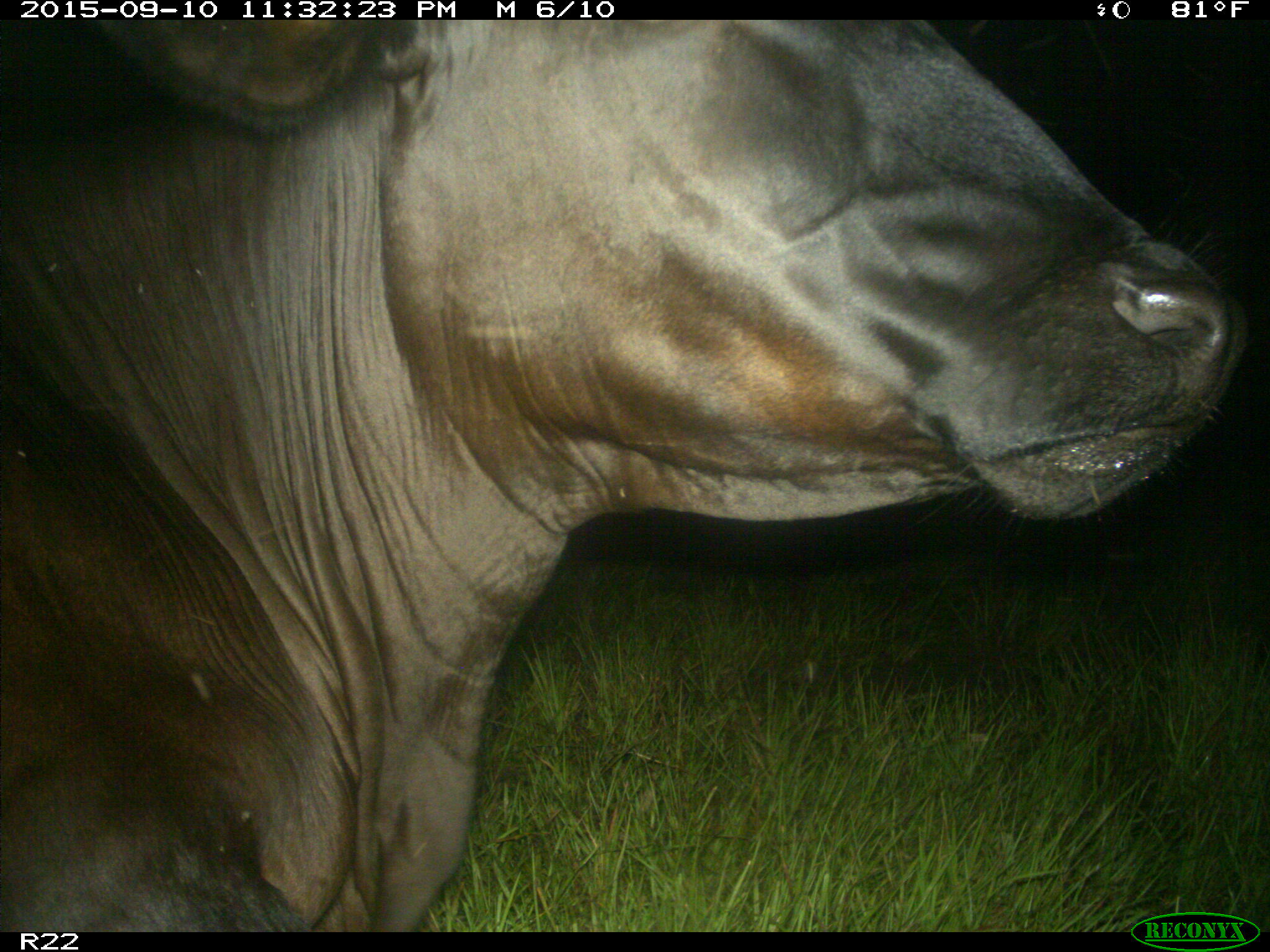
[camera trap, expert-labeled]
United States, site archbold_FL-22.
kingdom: Animalia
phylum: Chordata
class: Mammalia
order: Artiodactyla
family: Bovidae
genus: Bos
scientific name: Bos taurus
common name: domestic cow